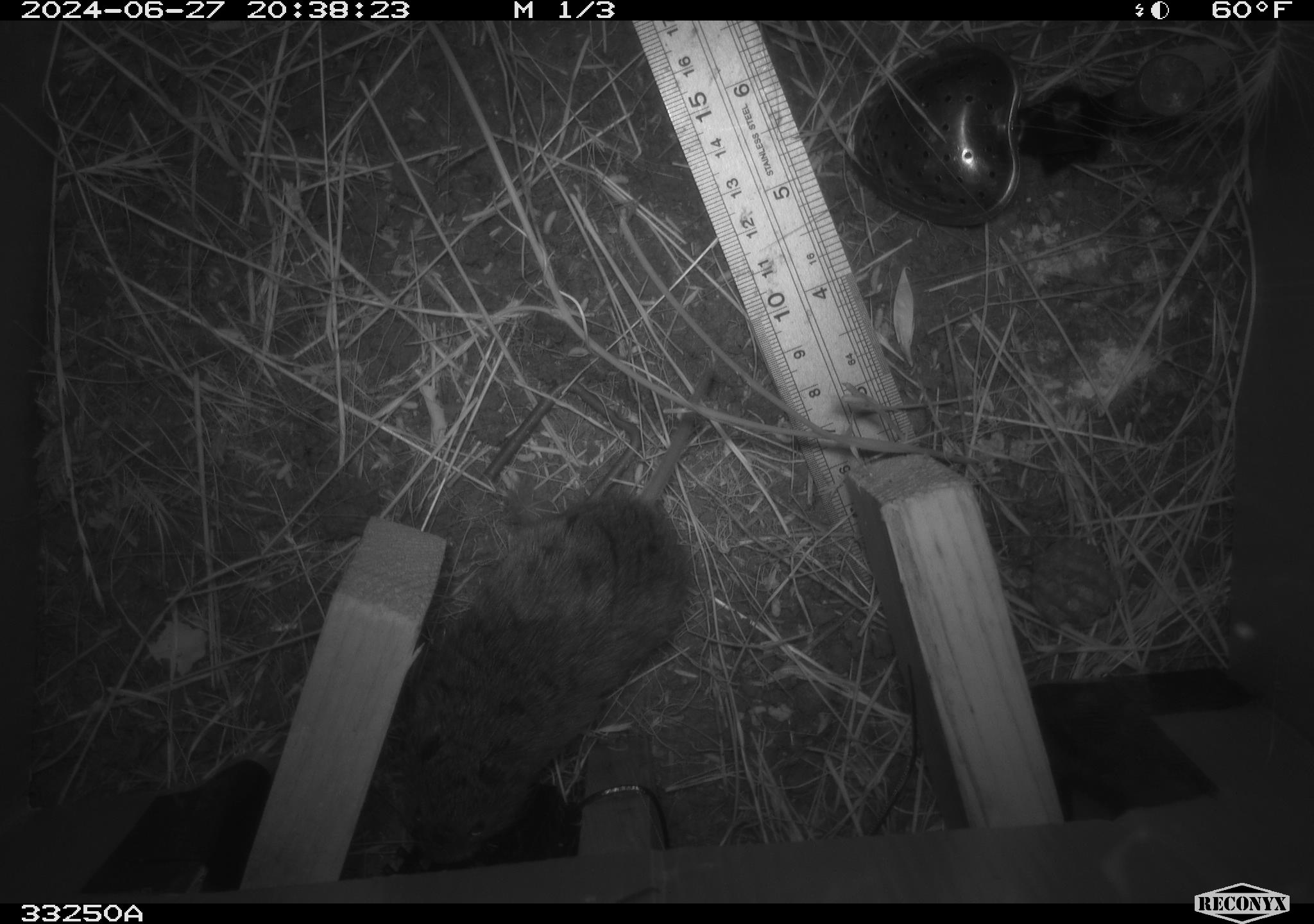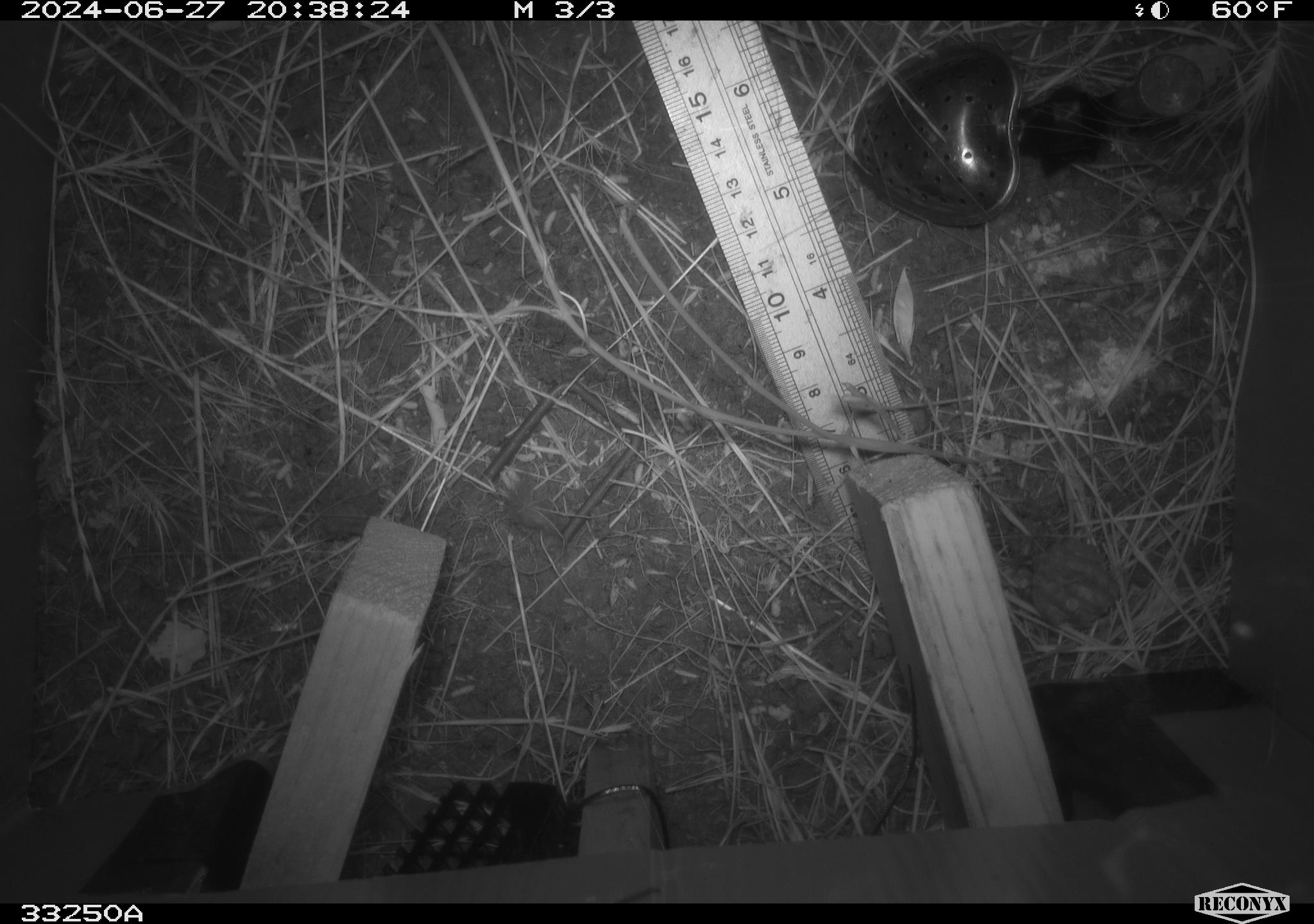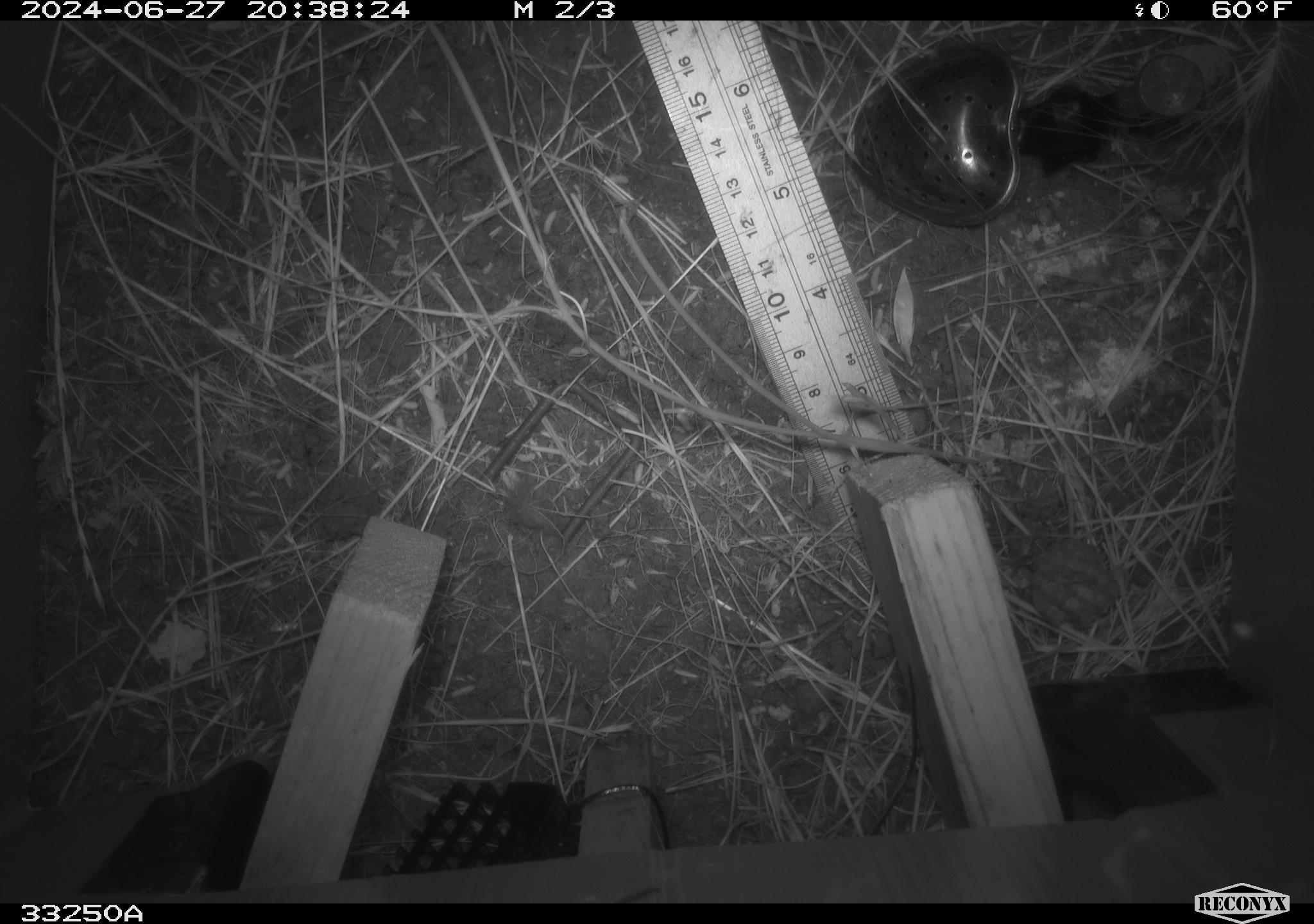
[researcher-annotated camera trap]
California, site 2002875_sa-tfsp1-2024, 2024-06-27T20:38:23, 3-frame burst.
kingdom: Animalia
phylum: Chordata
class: Mammalia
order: Rodentia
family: Cricetidae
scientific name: Arvicolinae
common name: voles, lemmings, and muskrats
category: arvicolinae subfamily